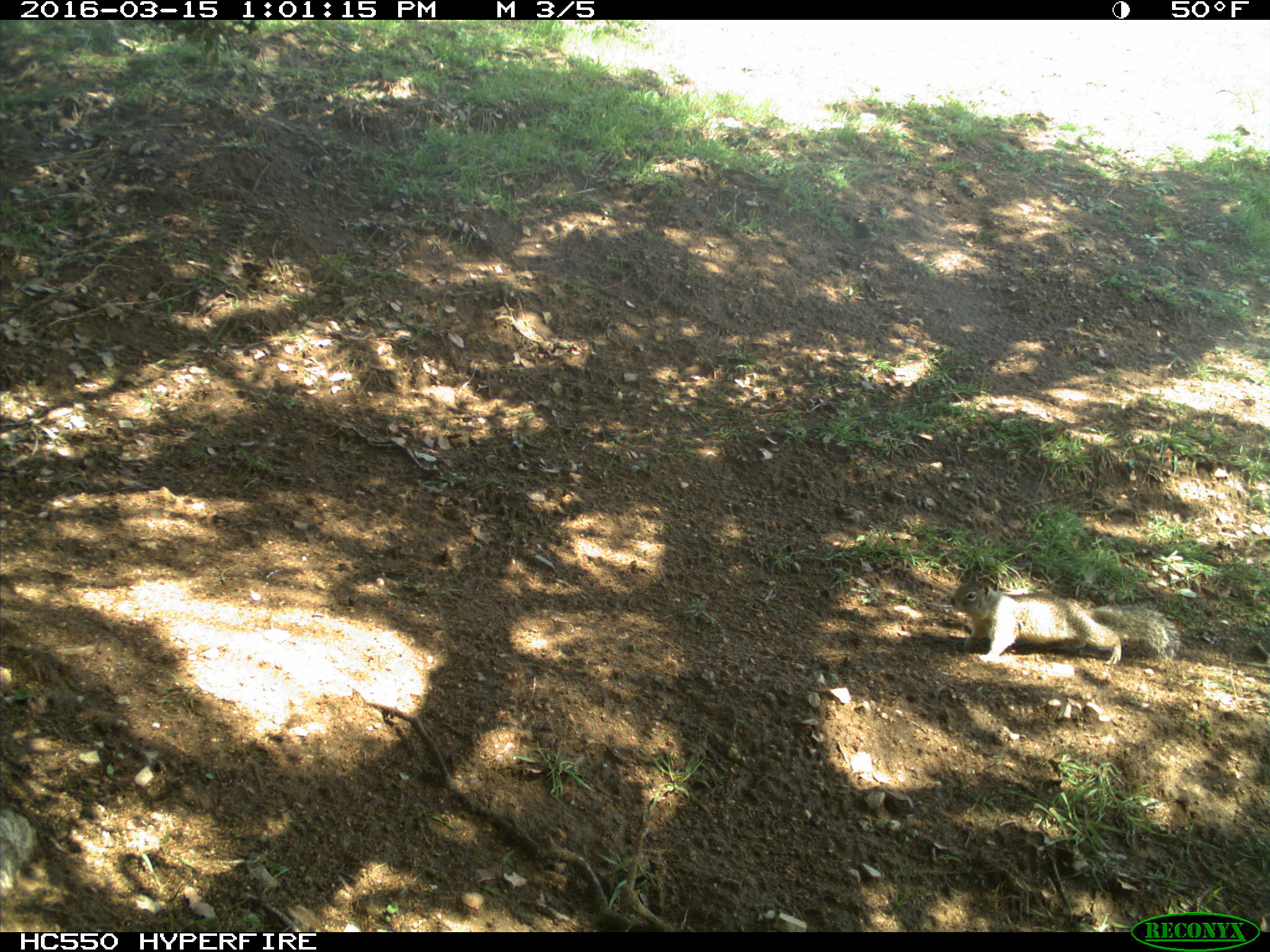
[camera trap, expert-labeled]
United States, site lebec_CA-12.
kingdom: Animalia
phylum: Chordata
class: Mammalia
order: Rodentia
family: Sciuridae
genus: Otospermophilus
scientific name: Otospermophilus beecheyi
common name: california ground squirrel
Otospermophilus beecheyi (california ground squirrel).